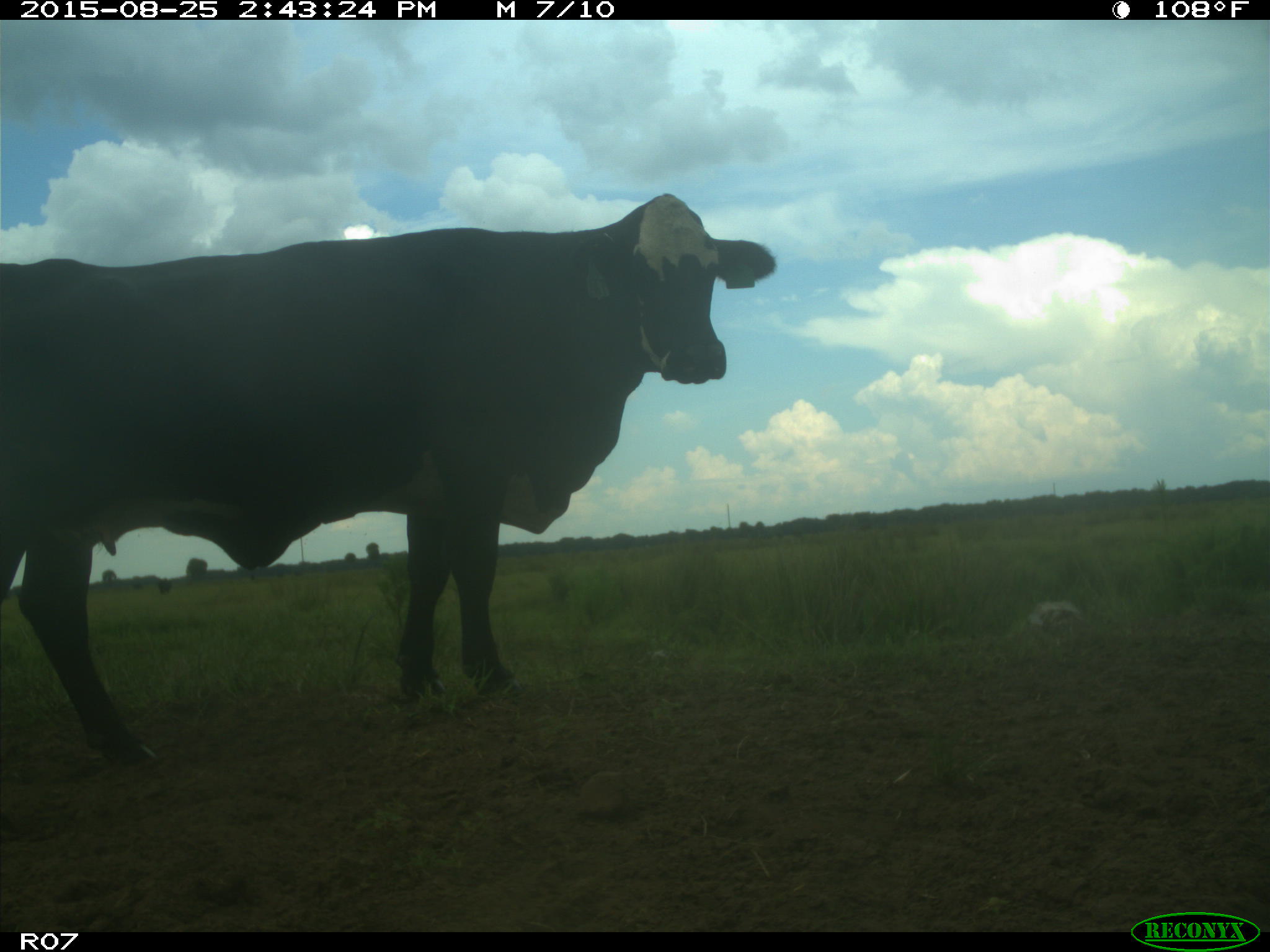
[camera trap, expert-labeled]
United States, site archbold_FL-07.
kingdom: Animalia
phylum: Chordata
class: Mammalia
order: Artiodactyla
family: Bovidae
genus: Bos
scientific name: Bos taurus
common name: domestic cow